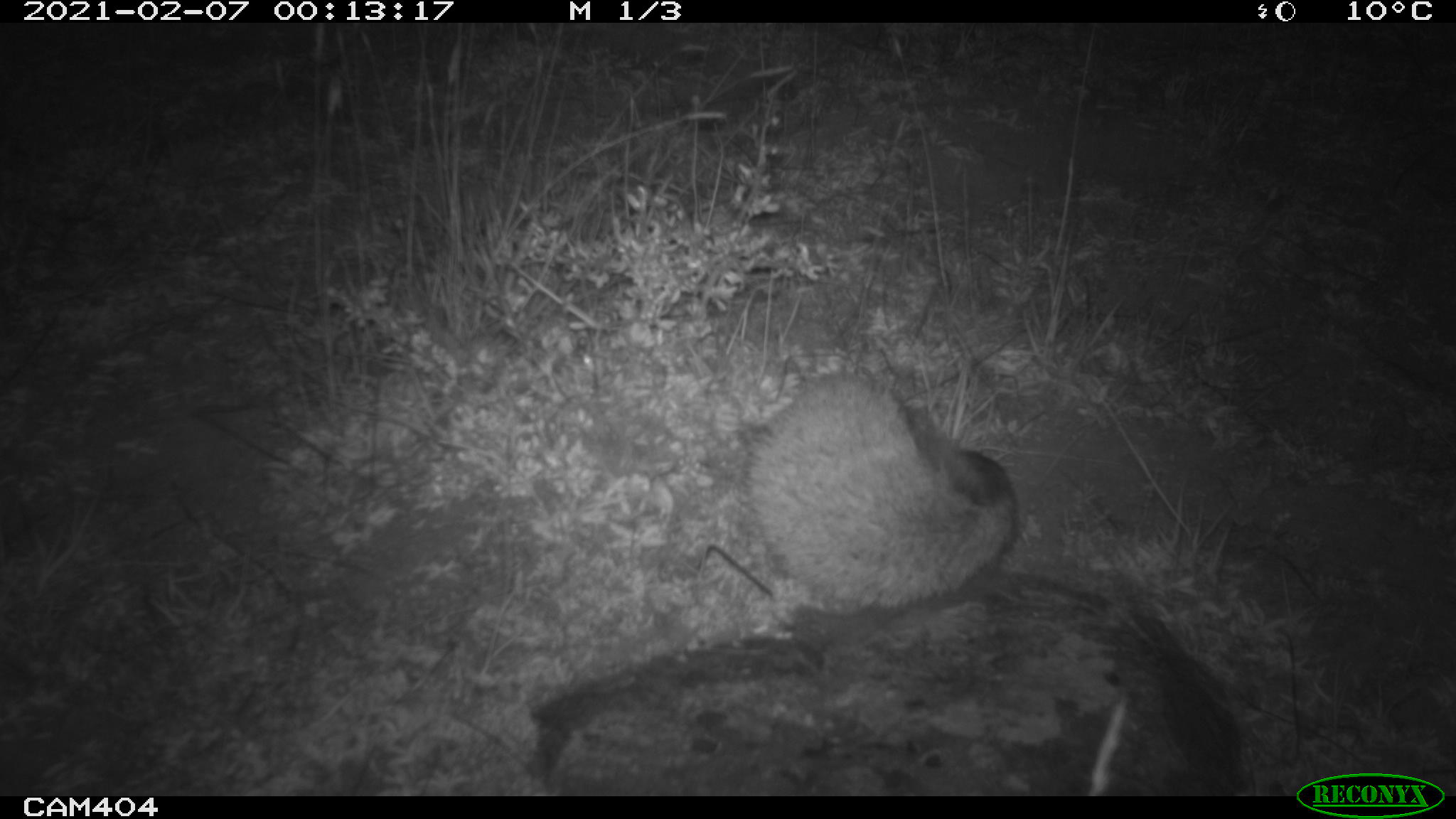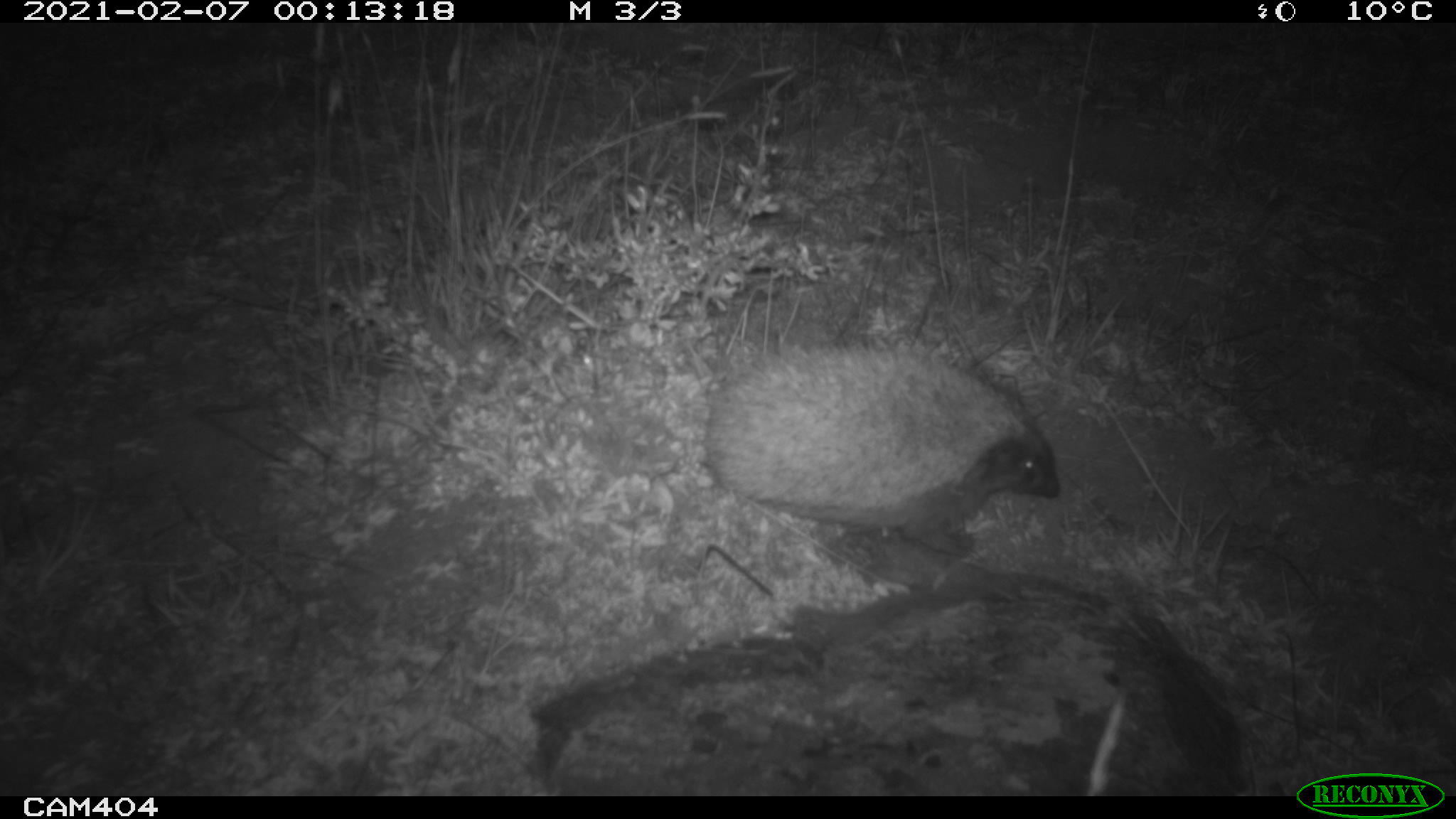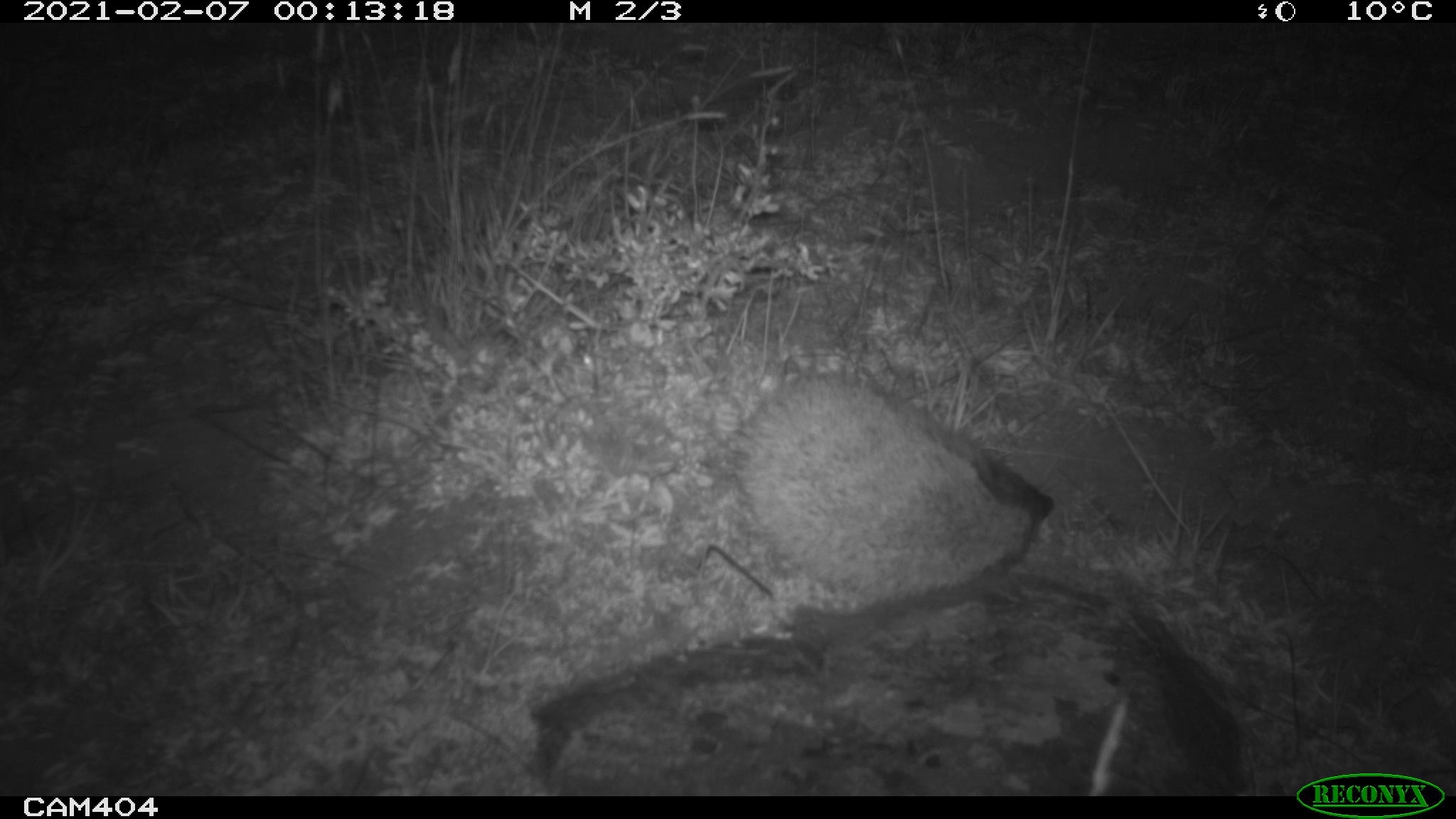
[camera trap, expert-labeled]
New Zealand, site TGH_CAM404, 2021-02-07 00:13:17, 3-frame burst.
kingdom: Animalia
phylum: Chordata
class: Mammalia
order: Eulipotyphla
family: Erinaceidae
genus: Erinaceus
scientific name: Erinaceus europaeus europaeus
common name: european hedgehog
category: hedgehog